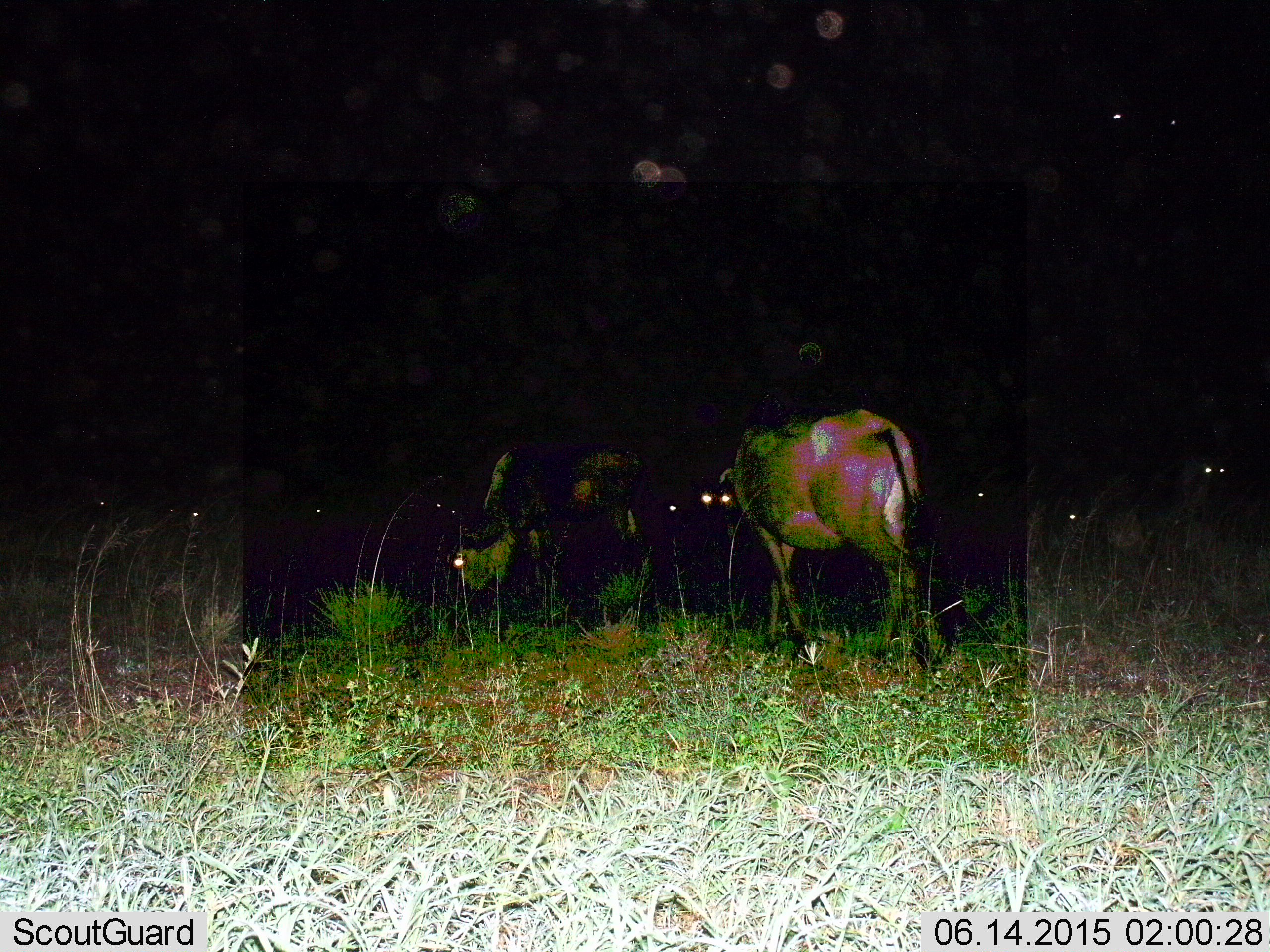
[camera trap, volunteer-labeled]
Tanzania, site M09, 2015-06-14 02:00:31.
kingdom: Animalia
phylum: Chordata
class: Mammalia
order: Artiodactyla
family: Bovidae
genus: Connochaetes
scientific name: Connochaetes taurinus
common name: blue wildebeest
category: wildebeest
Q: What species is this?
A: Wildebeest (blue wildebeest) (Connochaetes taurinus).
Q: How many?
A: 8.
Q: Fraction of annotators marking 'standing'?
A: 60%.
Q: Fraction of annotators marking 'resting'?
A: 10%.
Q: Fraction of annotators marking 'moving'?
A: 60%.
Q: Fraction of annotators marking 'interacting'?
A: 0%.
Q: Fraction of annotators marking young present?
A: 0%.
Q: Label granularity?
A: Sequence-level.